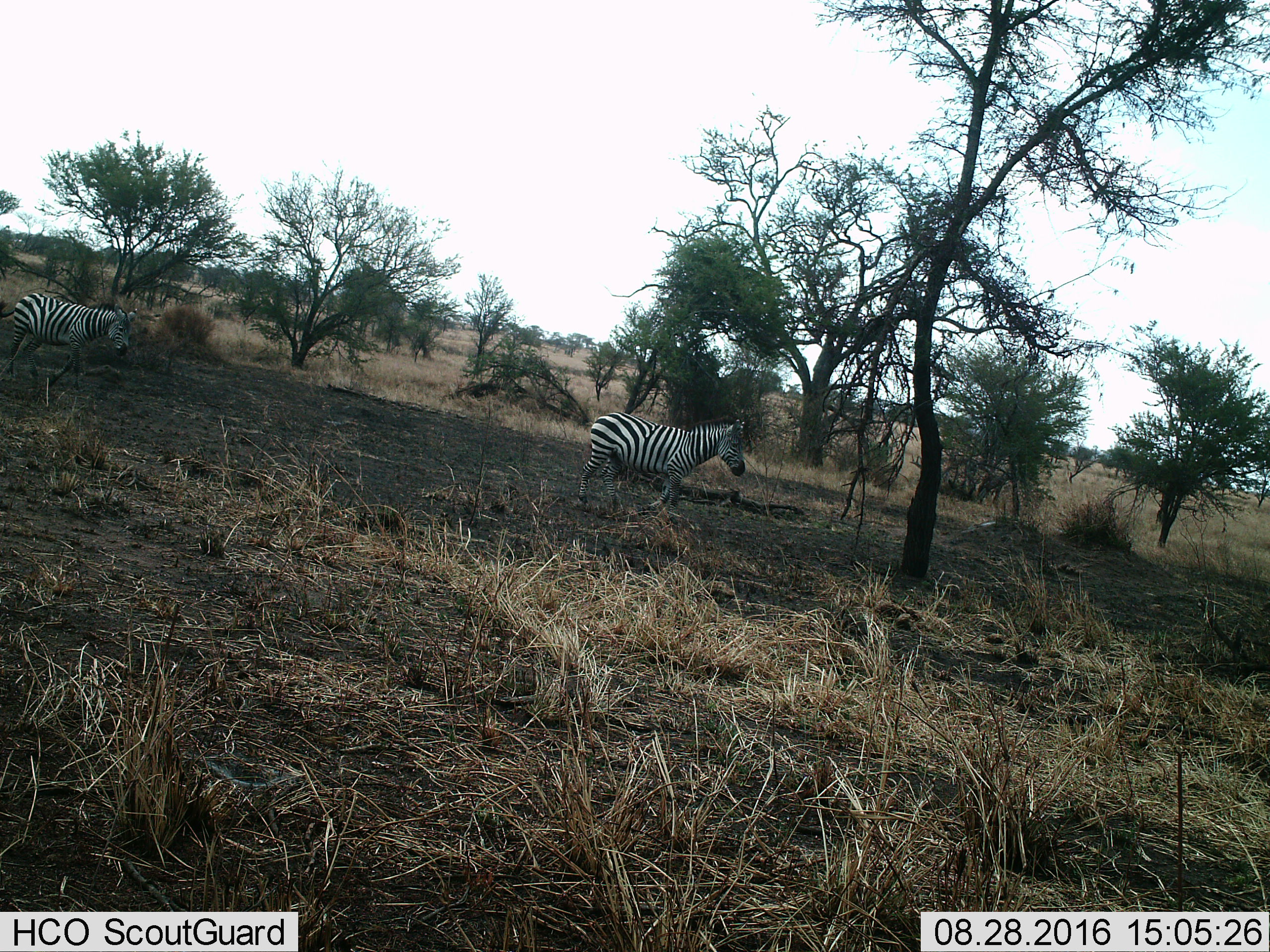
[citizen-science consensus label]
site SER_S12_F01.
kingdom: Animalia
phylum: Chordata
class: Mammalia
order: Perissodactyla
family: Equidae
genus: Equus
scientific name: Equus quagga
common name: plains zebra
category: zebraplains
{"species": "zebraplains (plains zebra) (Equus quagga)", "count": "2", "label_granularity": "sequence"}